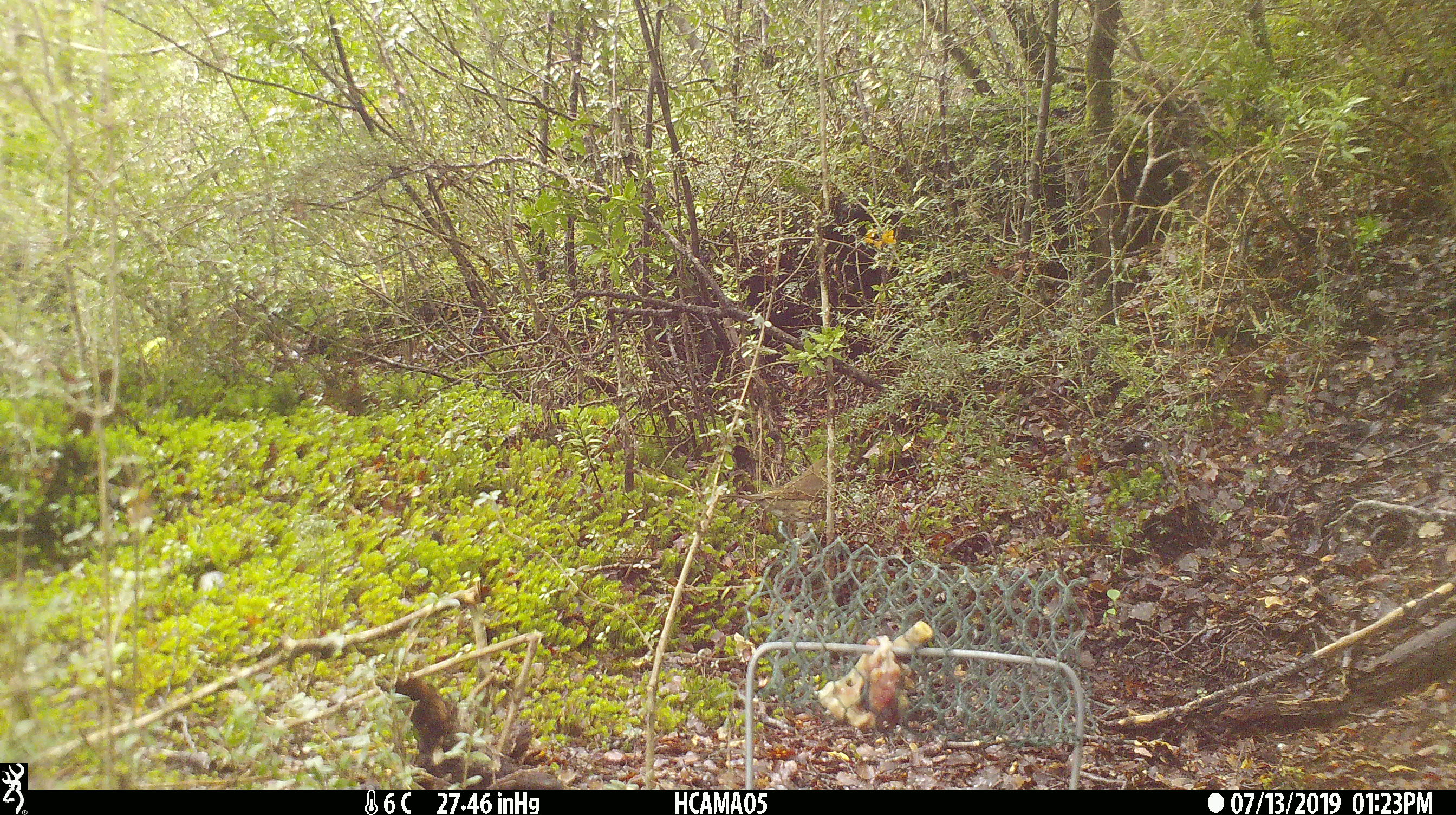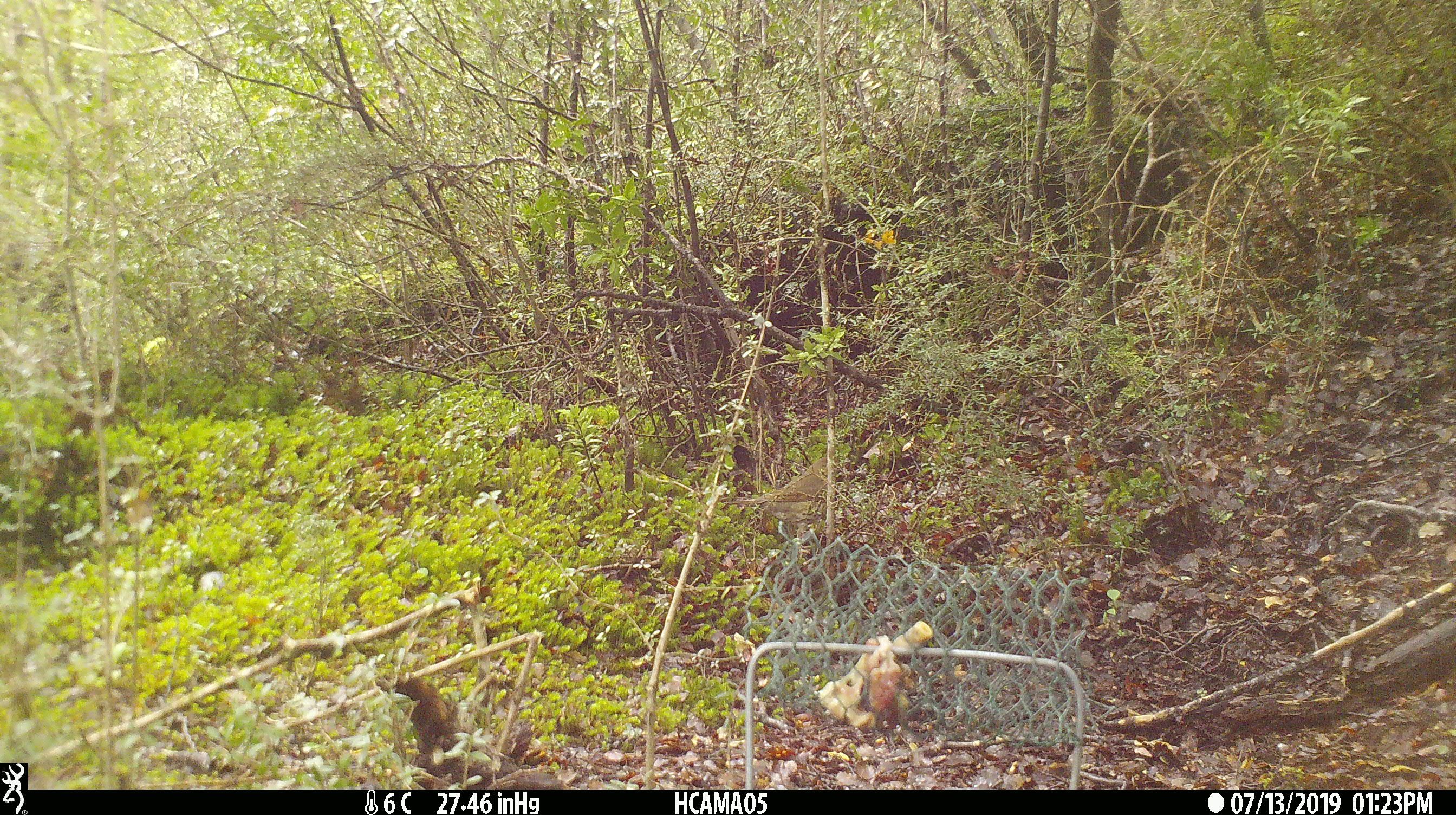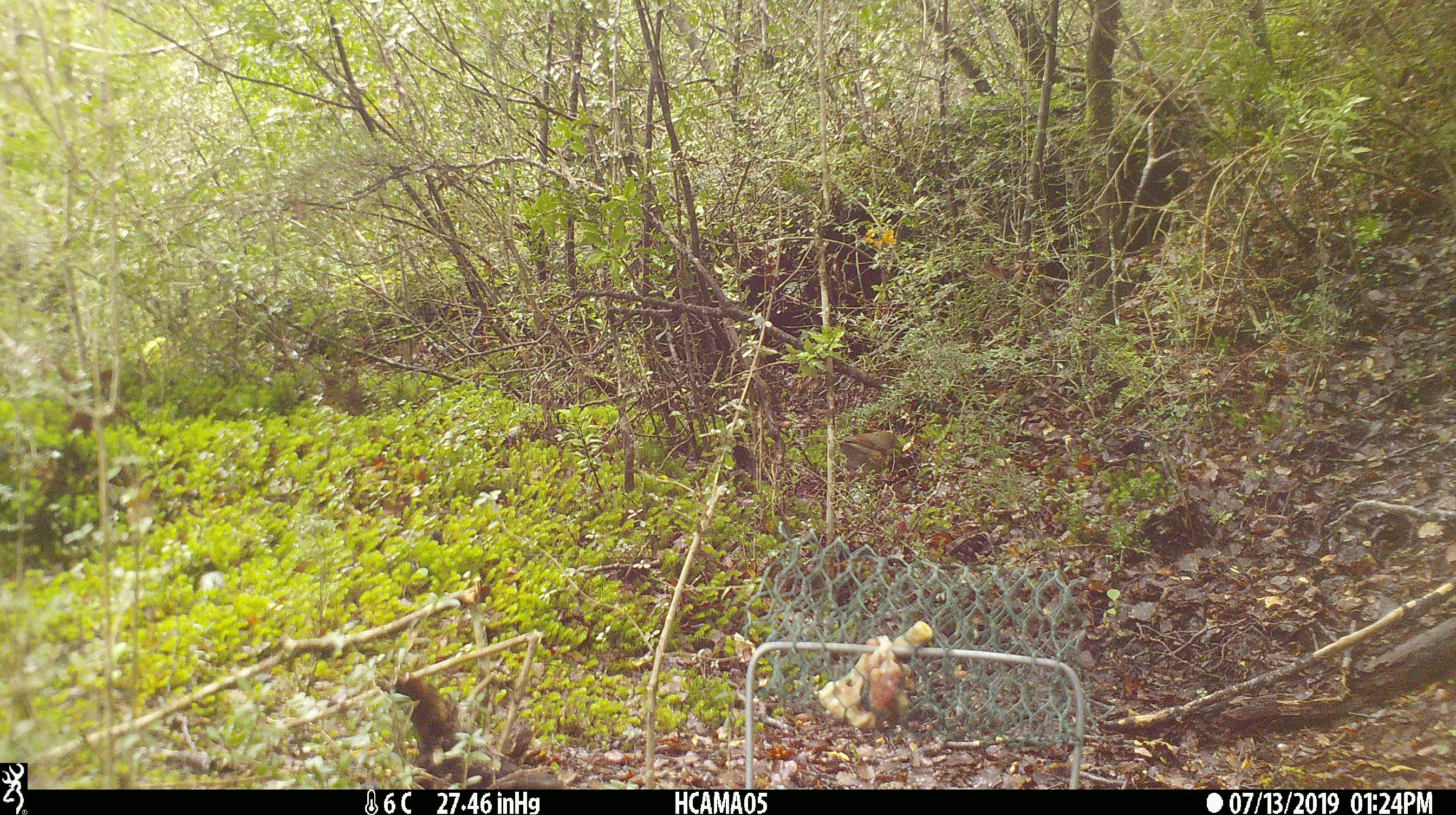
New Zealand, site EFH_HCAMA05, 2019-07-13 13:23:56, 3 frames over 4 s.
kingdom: Animalia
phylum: Chordata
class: Aves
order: Passeriformes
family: Turdidae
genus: Turdus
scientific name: Turdus philomelos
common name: song thrush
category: thrush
Thrush (song thrush) (Turdus philomelos).